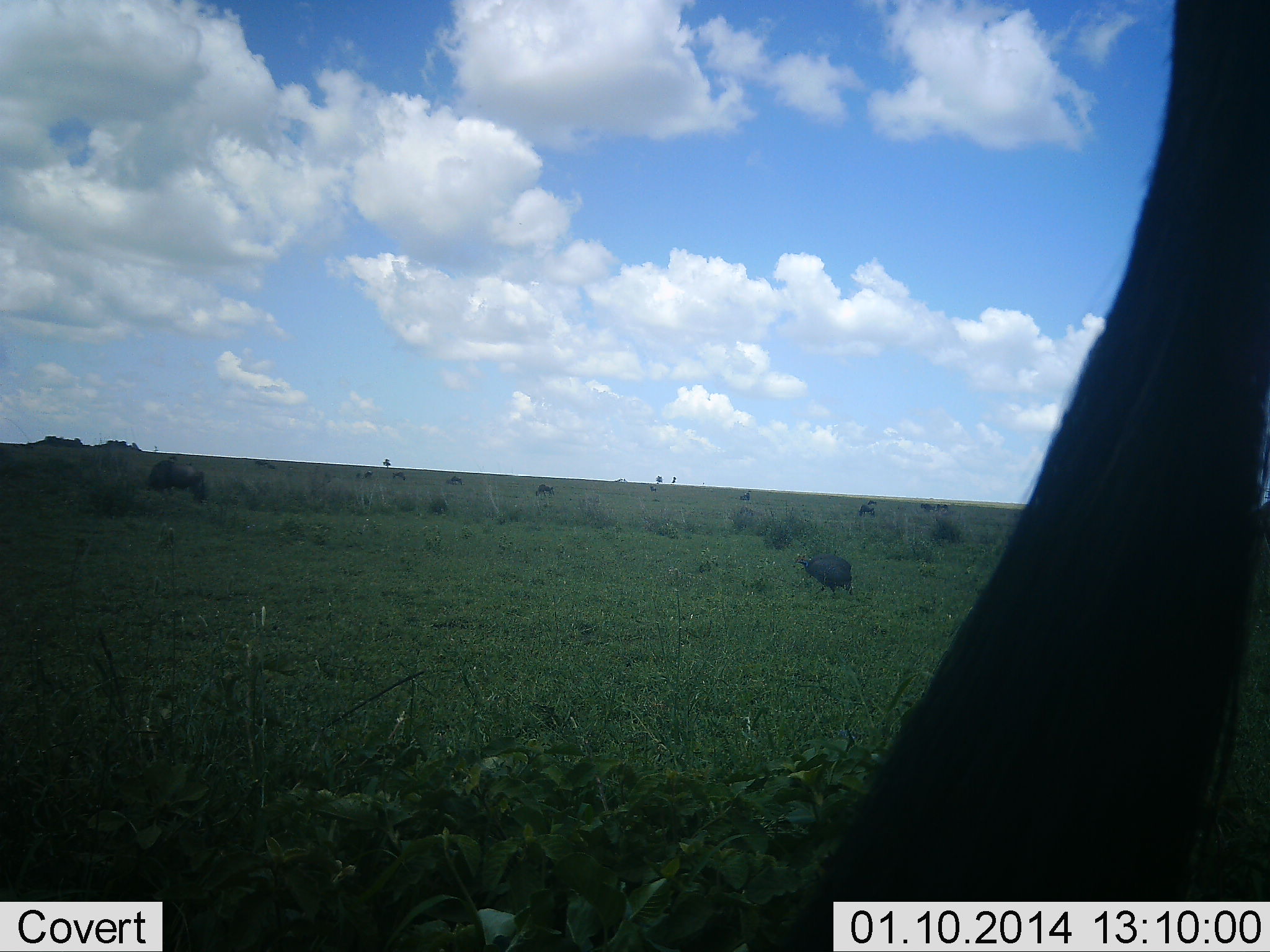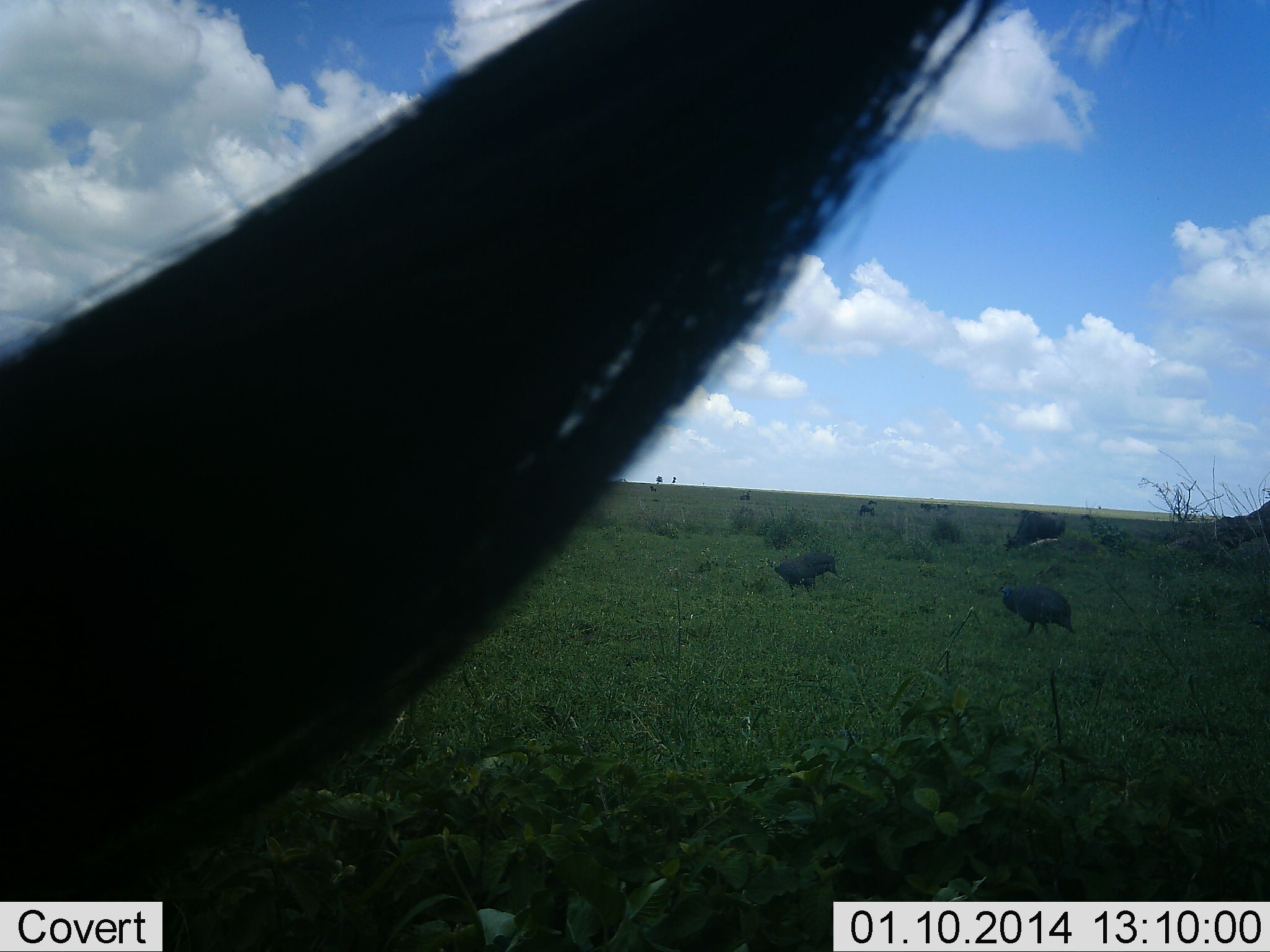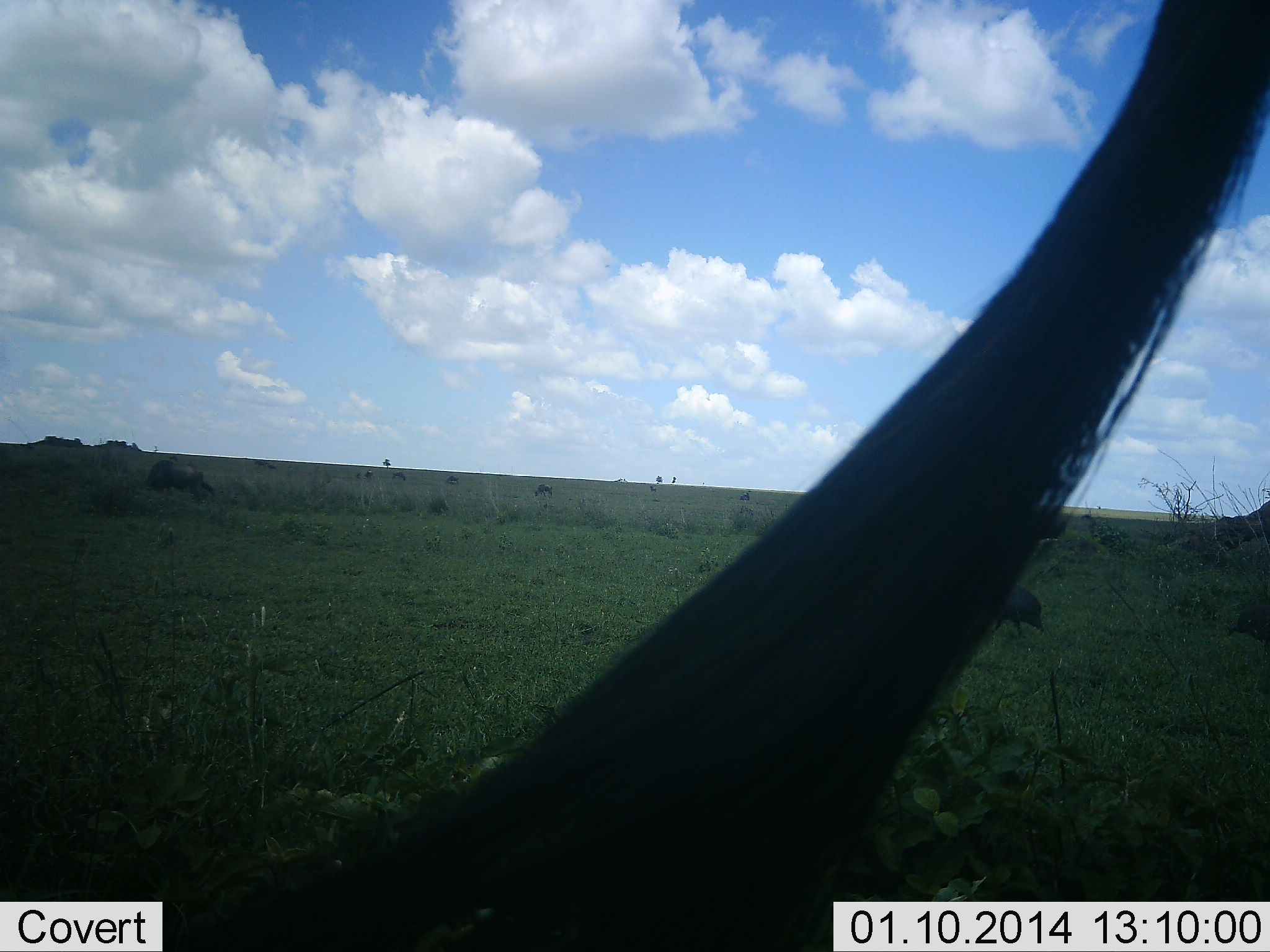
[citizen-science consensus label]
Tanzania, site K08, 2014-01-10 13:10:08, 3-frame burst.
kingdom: Animalia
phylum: Chordata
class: Aves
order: Galliformes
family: Numididae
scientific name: Numididae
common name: guinea fowl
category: guineafowl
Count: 3.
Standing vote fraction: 11%.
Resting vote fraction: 0%.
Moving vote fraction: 28%.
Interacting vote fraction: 0%.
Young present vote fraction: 0%.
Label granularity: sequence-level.